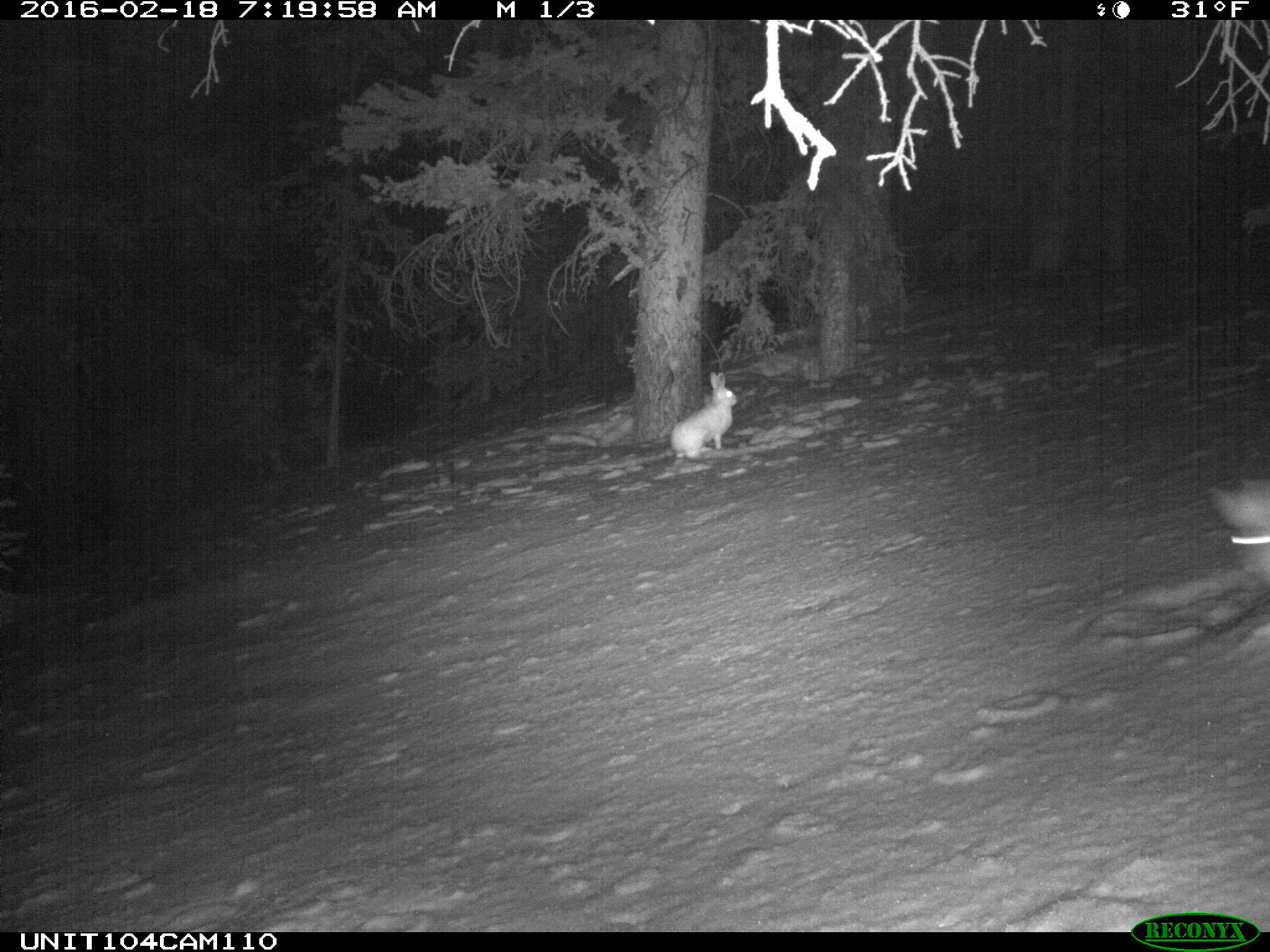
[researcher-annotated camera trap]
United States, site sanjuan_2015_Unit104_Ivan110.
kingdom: Animalia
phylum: Chordata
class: Mammalia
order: Lagomorpha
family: Leporidae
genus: Lepus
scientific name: Lepus americanus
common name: snowshoe hare